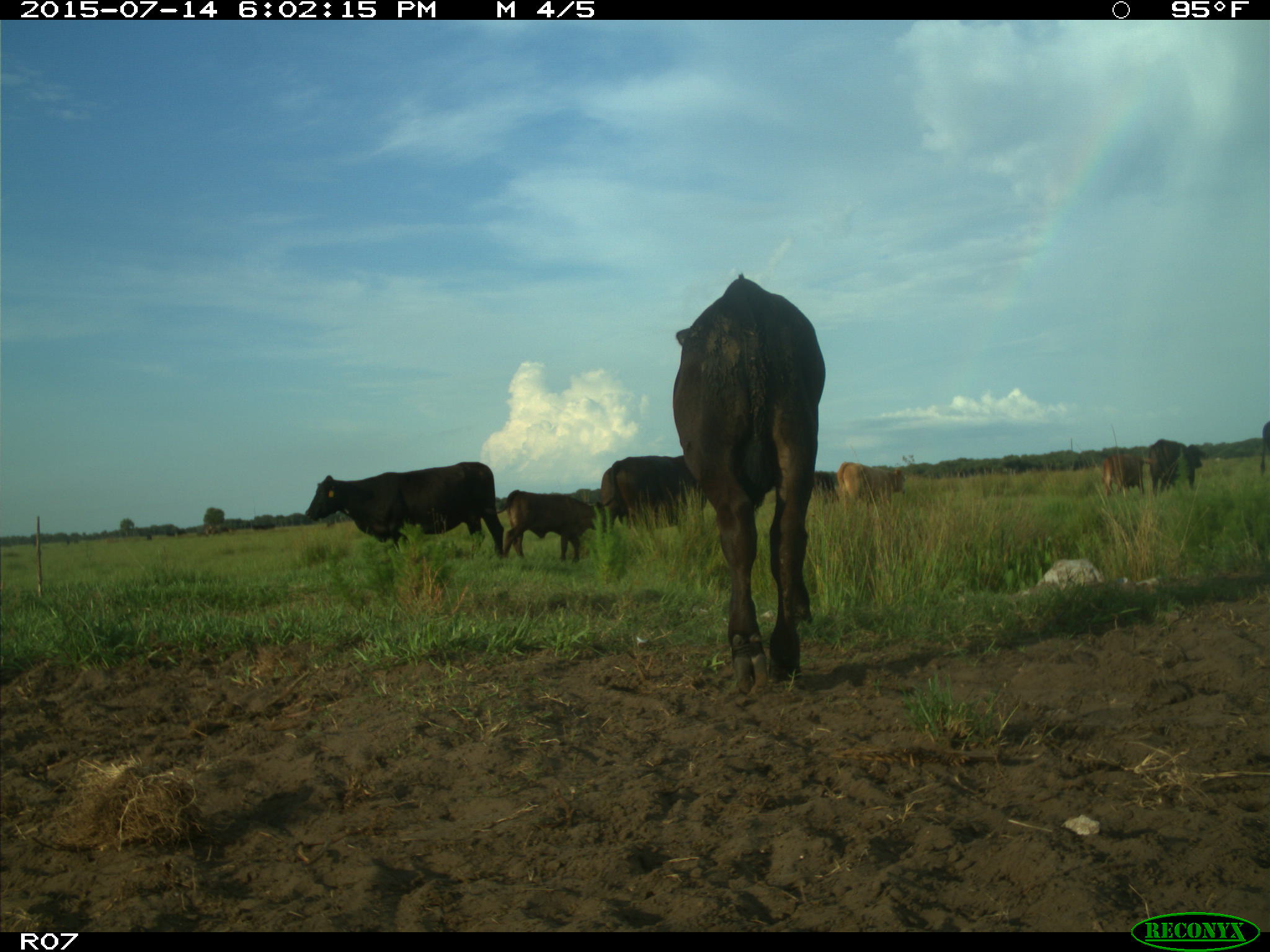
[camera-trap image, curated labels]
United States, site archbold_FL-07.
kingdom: Animalia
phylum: Chordata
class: Mammalia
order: Artiodactyla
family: Bovidae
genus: Bos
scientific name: Bos taurus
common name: domestic cow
Bos taurus (domestic cow).